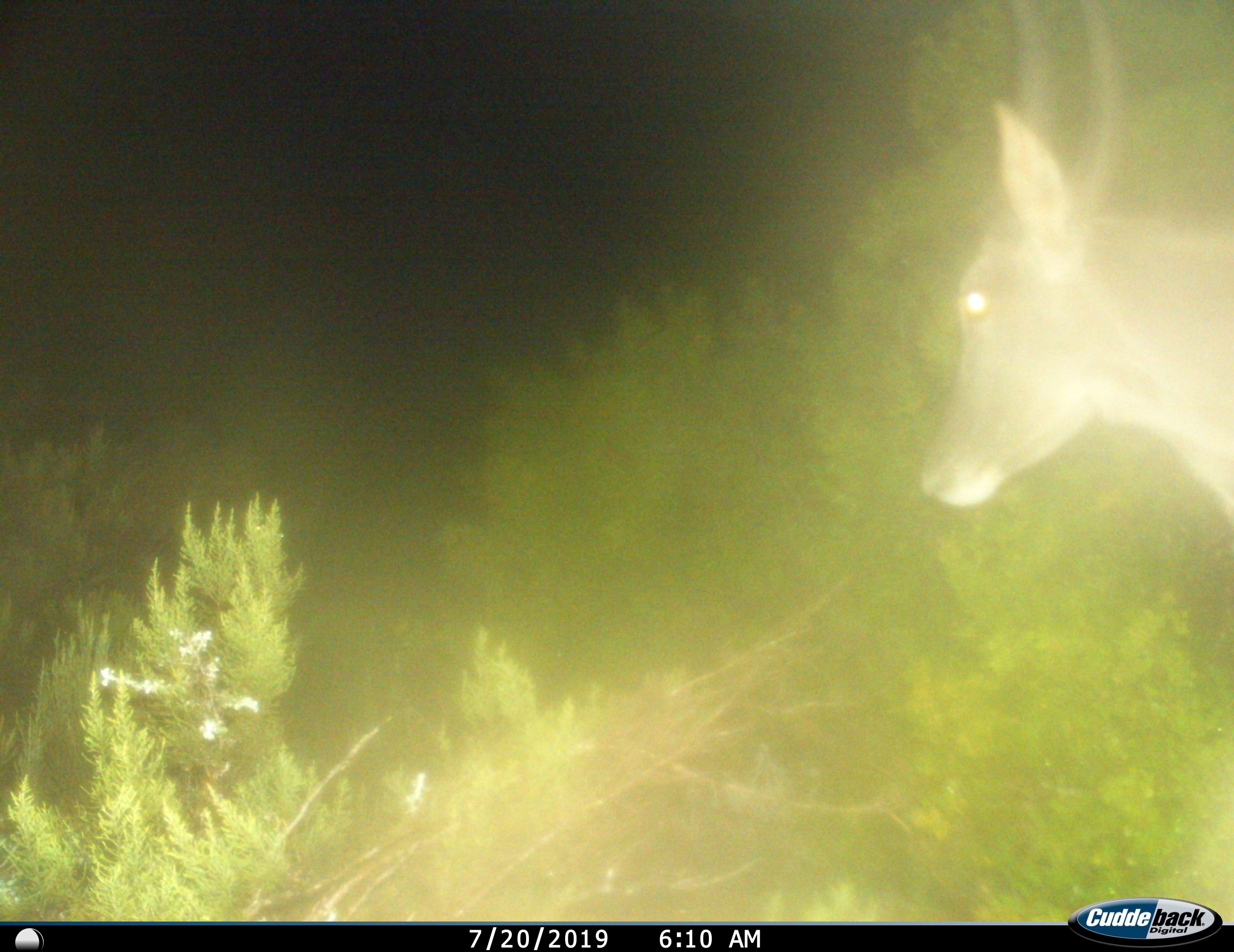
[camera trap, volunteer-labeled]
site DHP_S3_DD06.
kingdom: Animalia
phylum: Chordata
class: Mammalia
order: Artiodactyla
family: Bovidae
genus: Tragelaphus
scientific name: Tragelaphus oryx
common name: eland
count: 1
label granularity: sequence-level